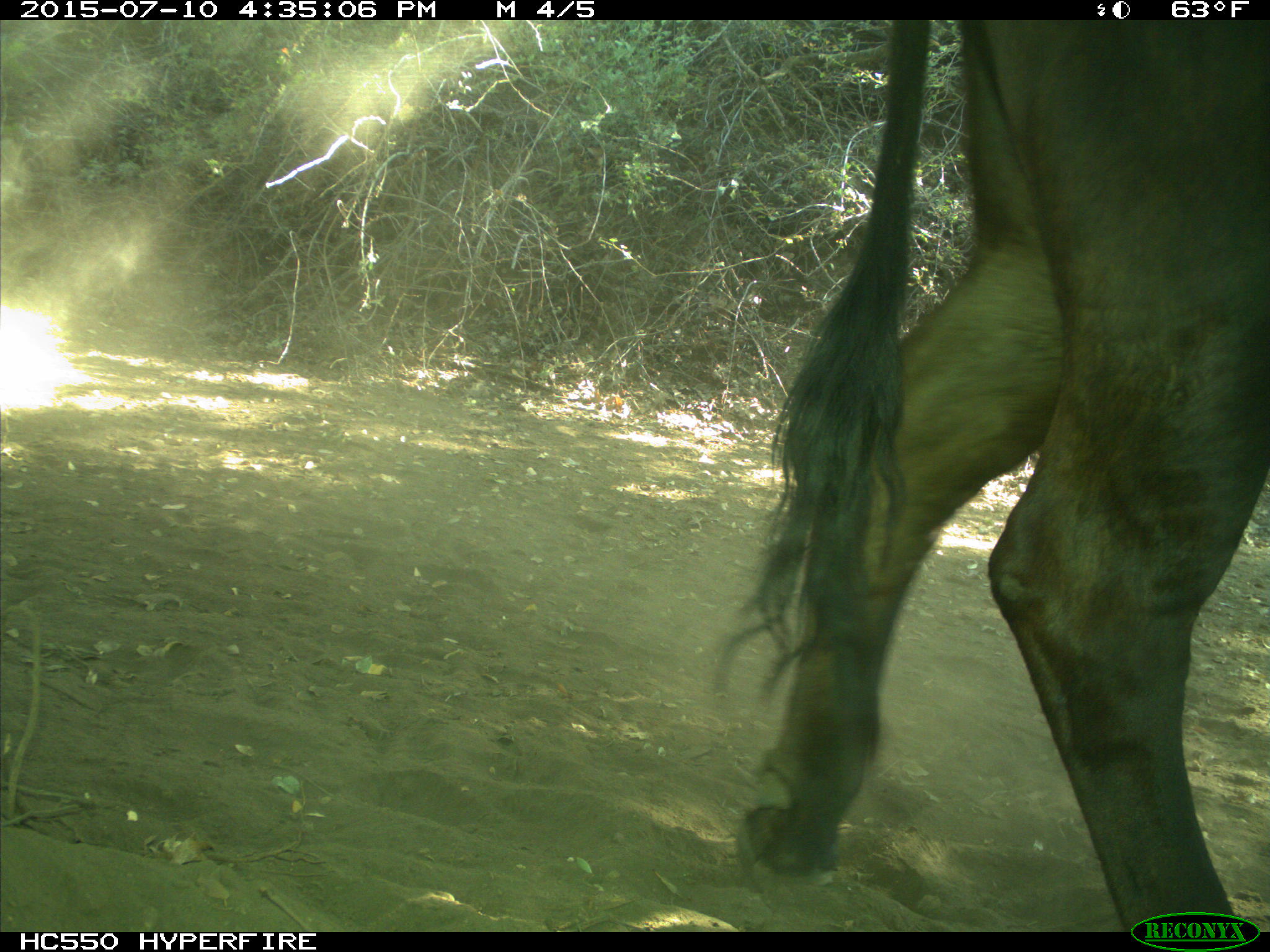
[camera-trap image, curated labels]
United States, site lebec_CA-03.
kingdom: Animalia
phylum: Chordata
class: Mammalia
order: Artiodactyla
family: Bovidae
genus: Bos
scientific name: Bos taurus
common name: domestic cow